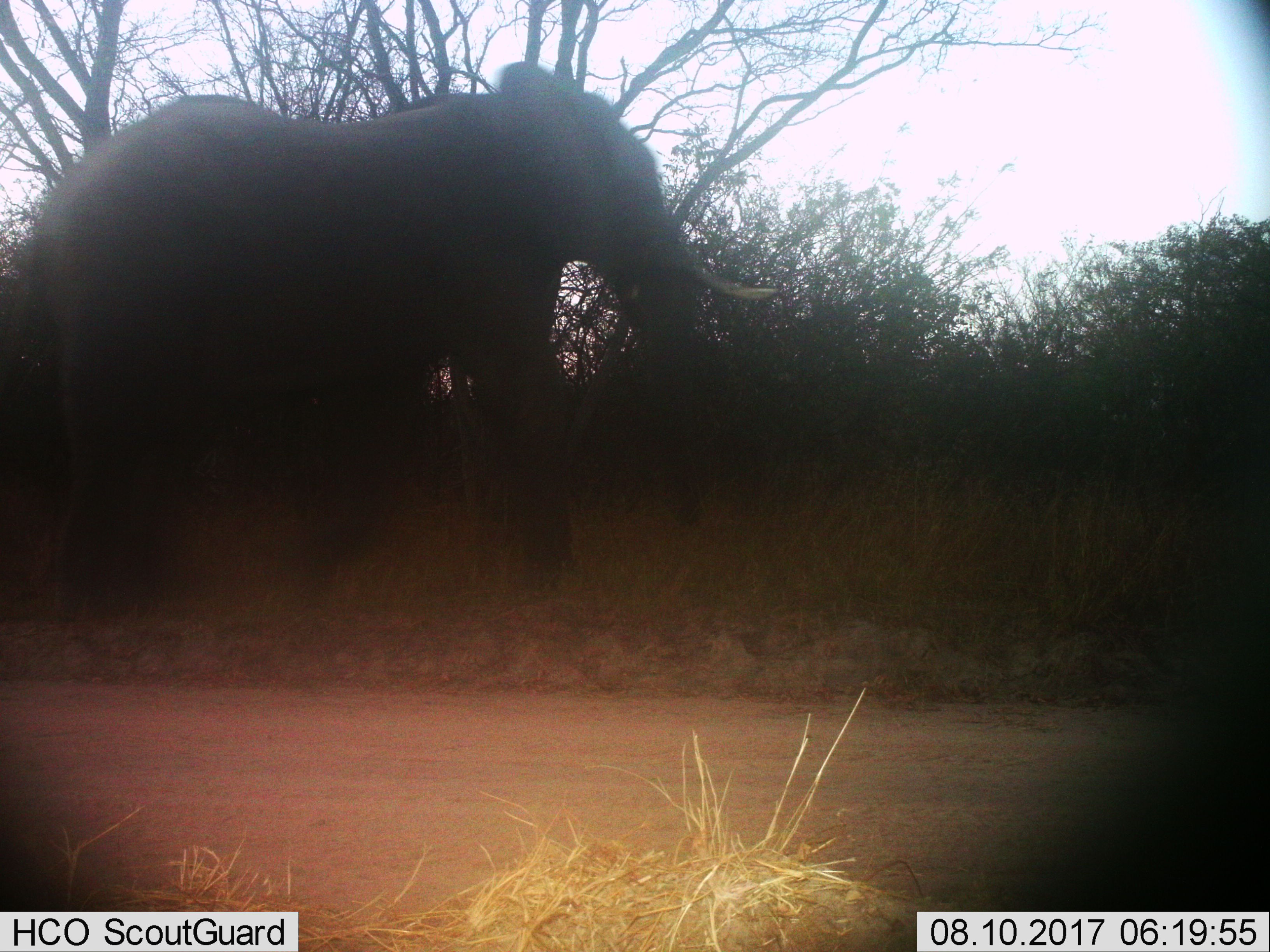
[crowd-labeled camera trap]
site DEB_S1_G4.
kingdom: Animalia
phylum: Chordata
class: Mammalia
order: Proboscidea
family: Elephantidae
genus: Loxodonta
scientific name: Loxodonta africana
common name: african bush elephant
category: elephant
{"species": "elephant (african bush elephant) (Loxodonta africana)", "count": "1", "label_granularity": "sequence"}